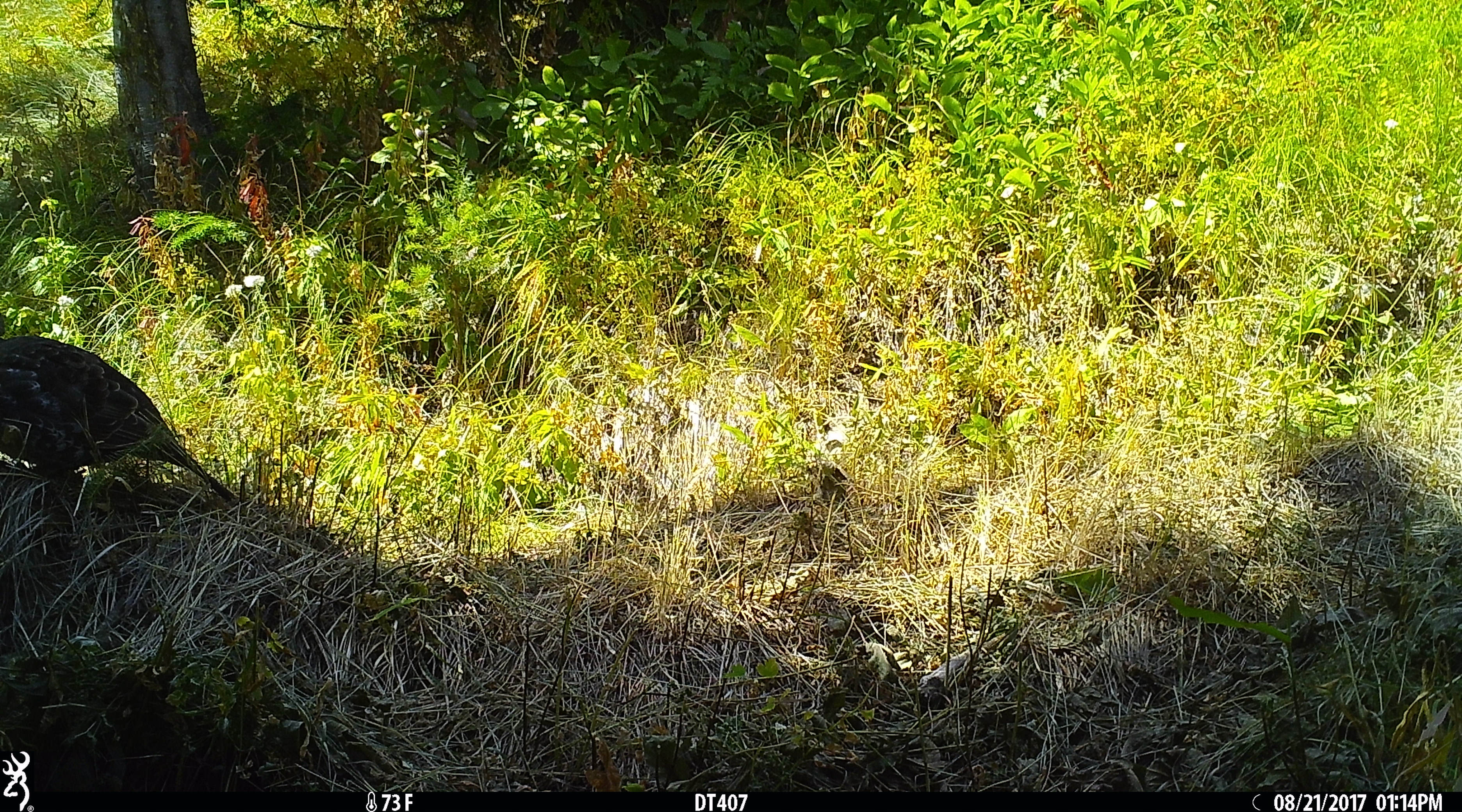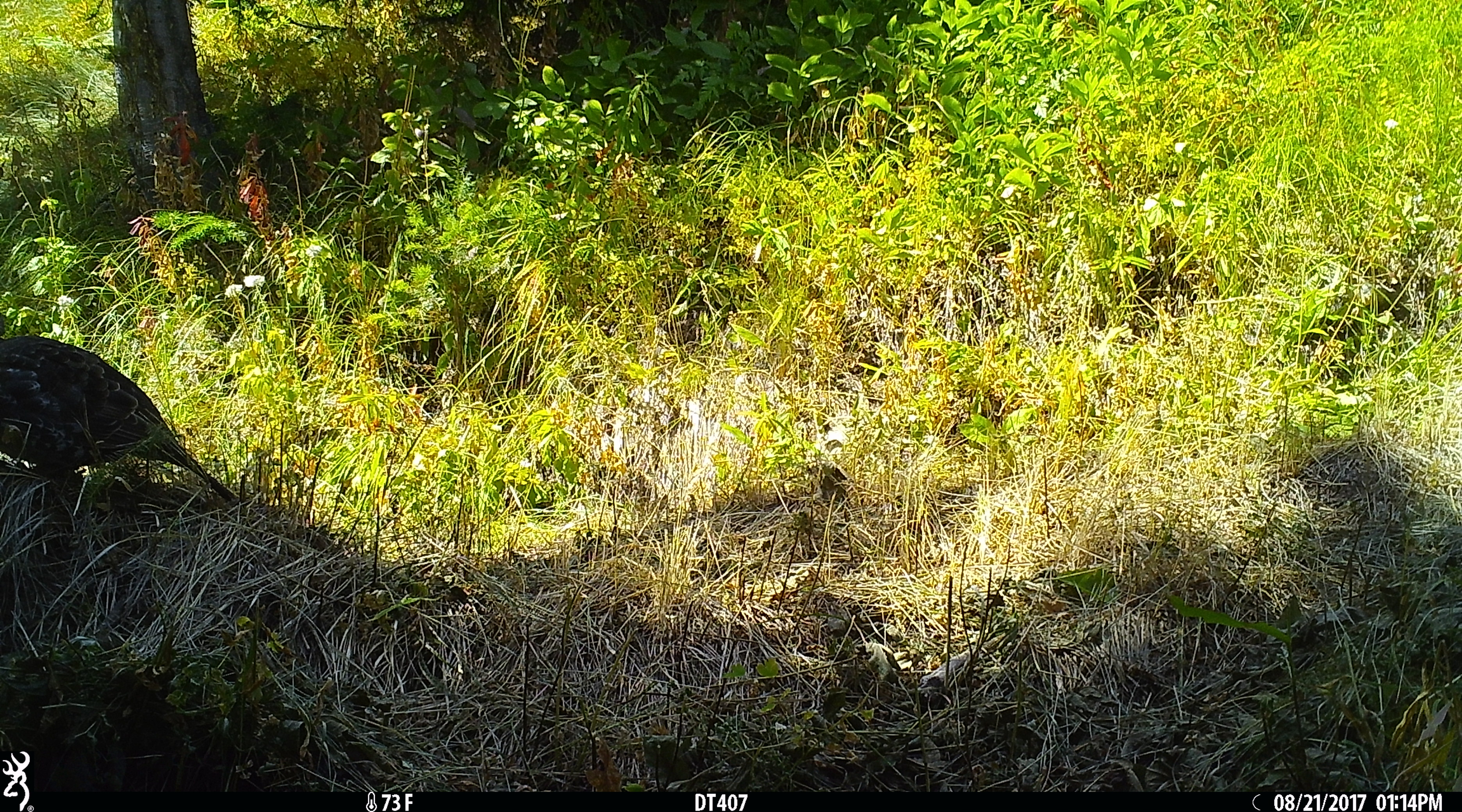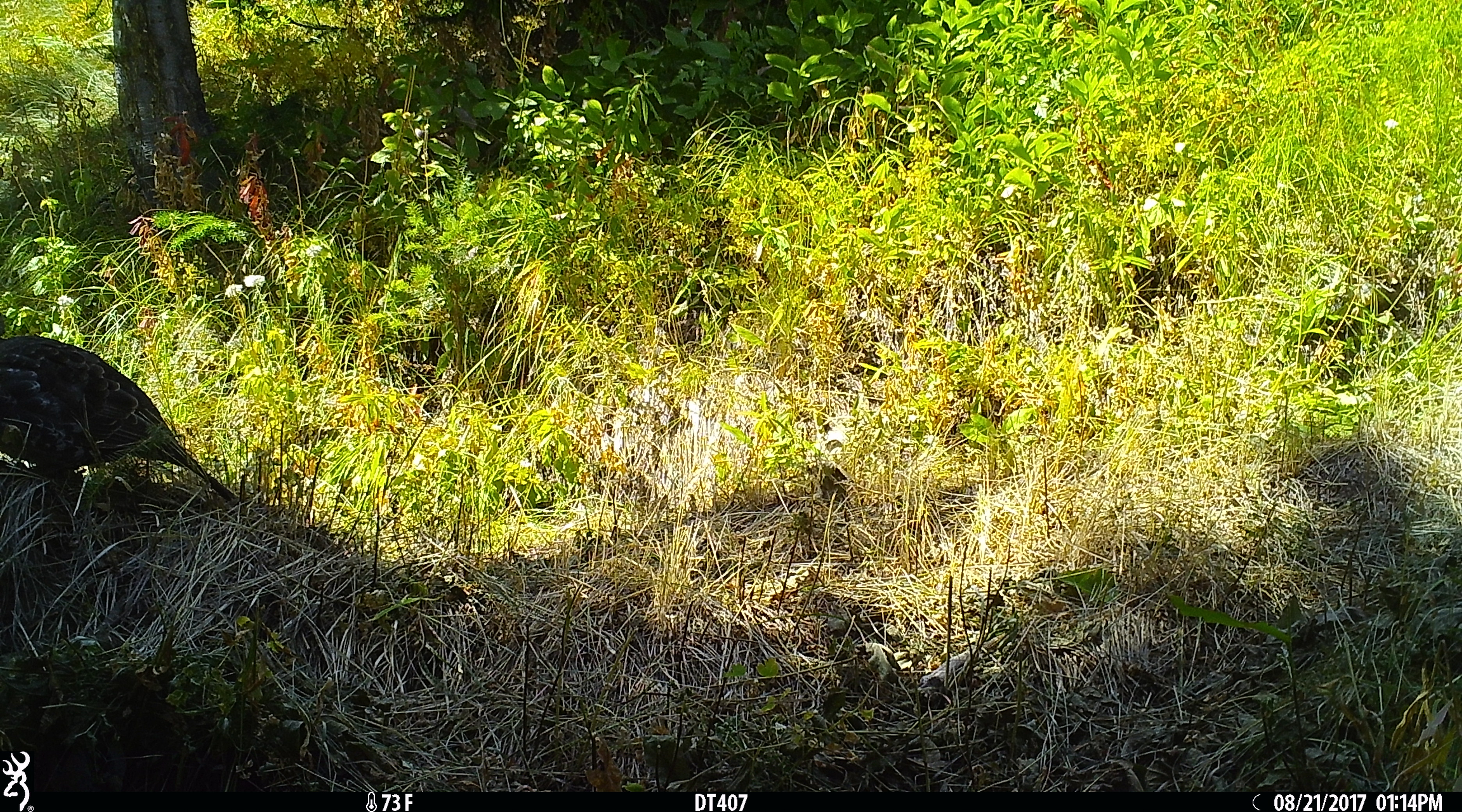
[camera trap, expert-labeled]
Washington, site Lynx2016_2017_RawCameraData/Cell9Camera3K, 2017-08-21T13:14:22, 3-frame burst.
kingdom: Animalia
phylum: Chordata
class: Aves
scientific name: Aves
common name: birds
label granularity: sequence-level